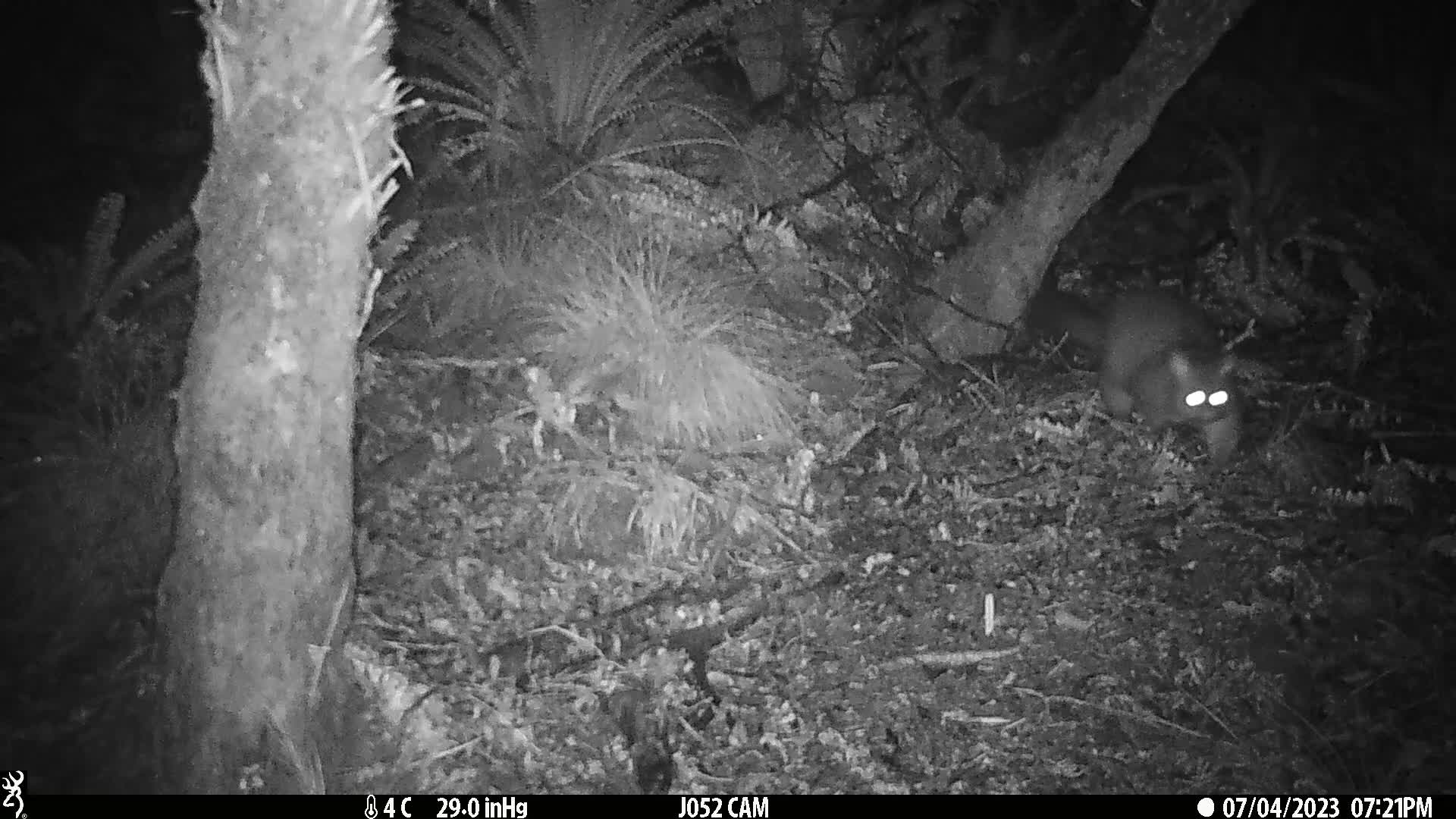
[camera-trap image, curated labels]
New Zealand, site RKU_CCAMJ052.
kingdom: Animalia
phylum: Chordata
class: Mammalia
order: Diprotodontia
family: Phalangeridae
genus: Trichosurus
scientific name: Trichosurus vulpecula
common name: common brushtail possum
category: possum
Possum (common brushtail possum) (Trichosurus vulpecula).